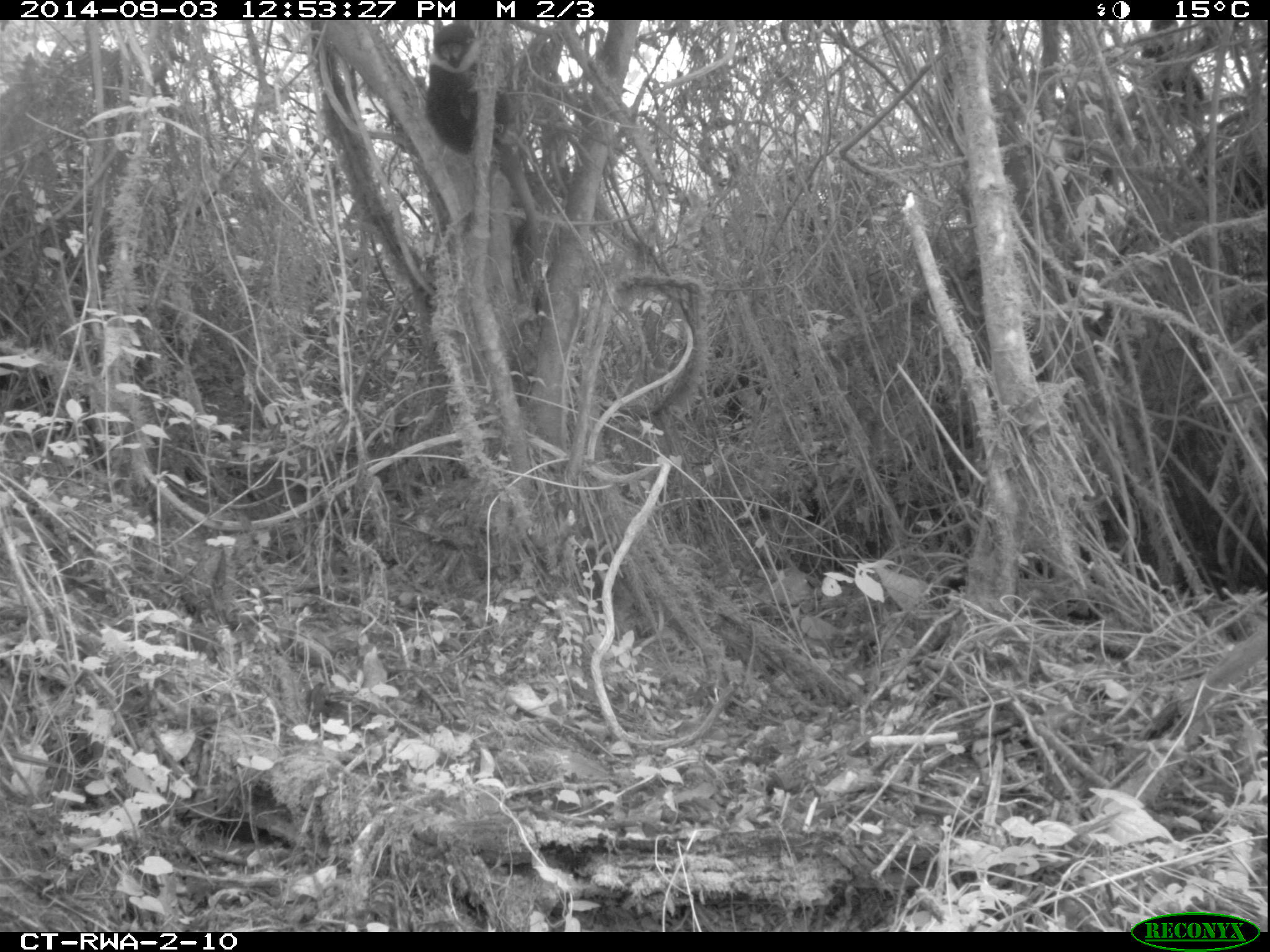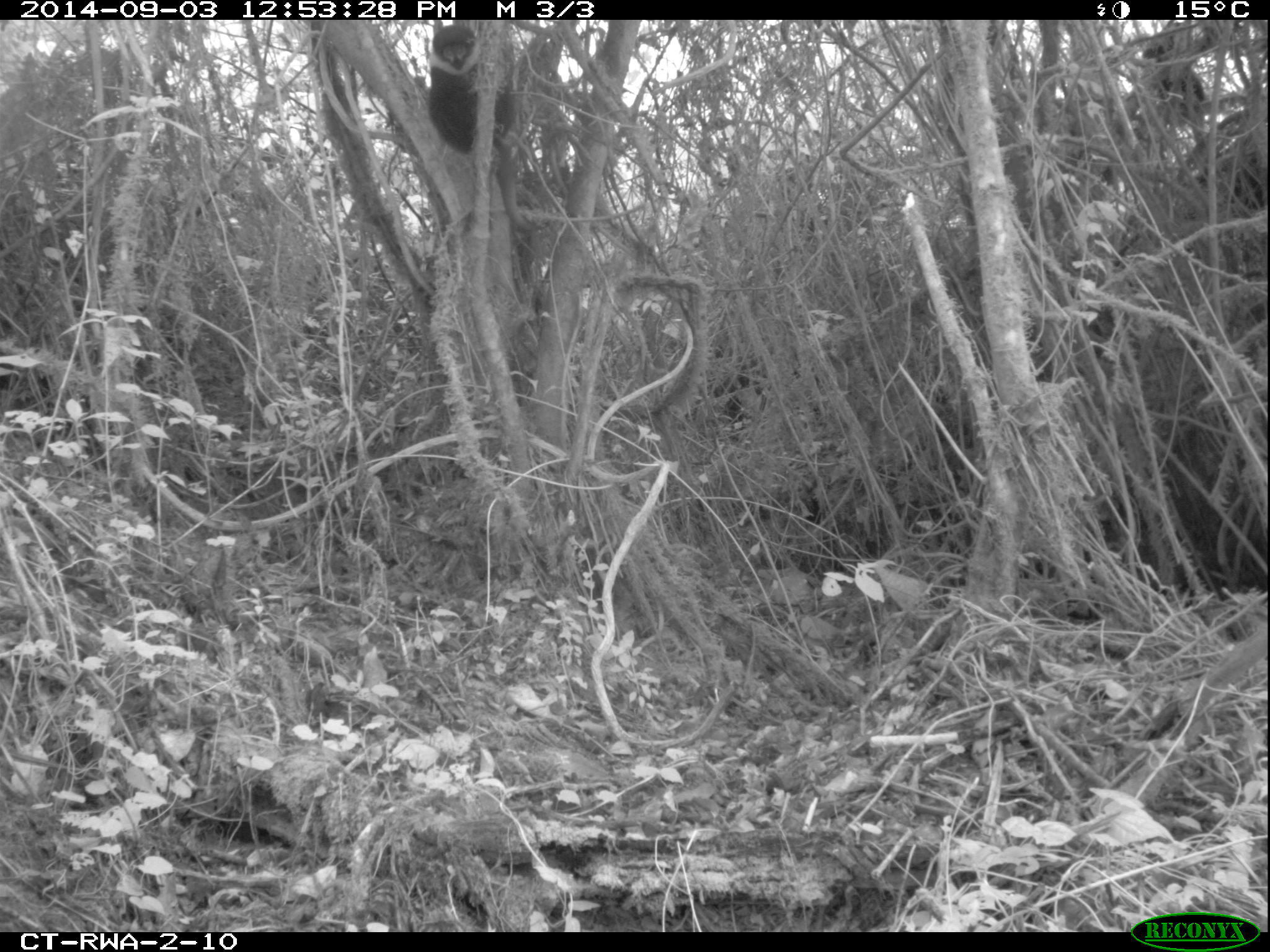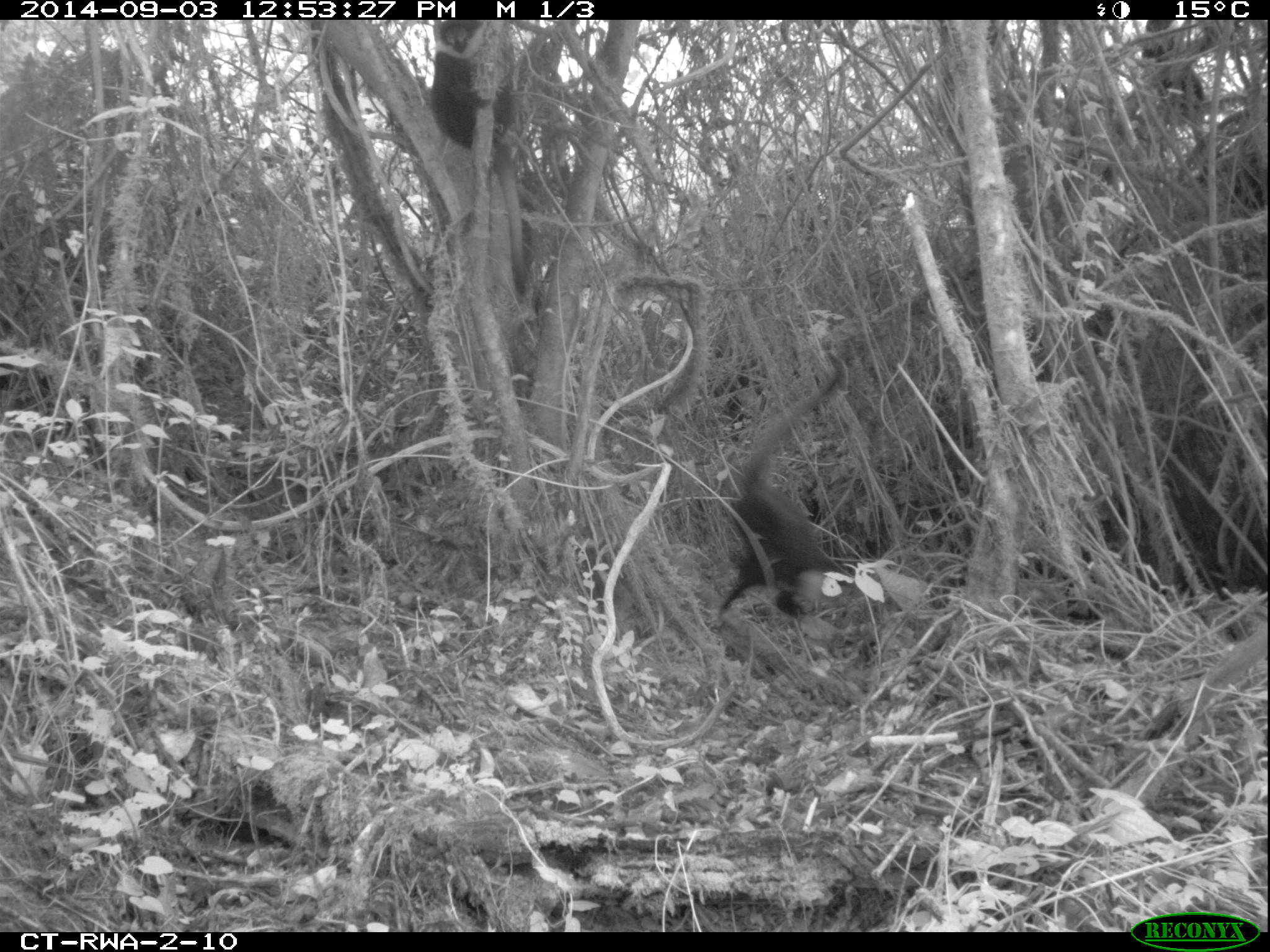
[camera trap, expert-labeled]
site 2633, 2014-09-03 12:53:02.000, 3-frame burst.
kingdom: Animalia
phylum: Chordata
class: Mammalia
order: Primates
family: Cercopithecidae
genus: Allochrocebus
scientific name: Allochrocebus lhoesti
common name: l'hoest's monkey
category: cercopithecus lhoesti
Cercopithecus lhoesti (l'hoest's monkey) (Allochrocebus lhoesti), count 2.